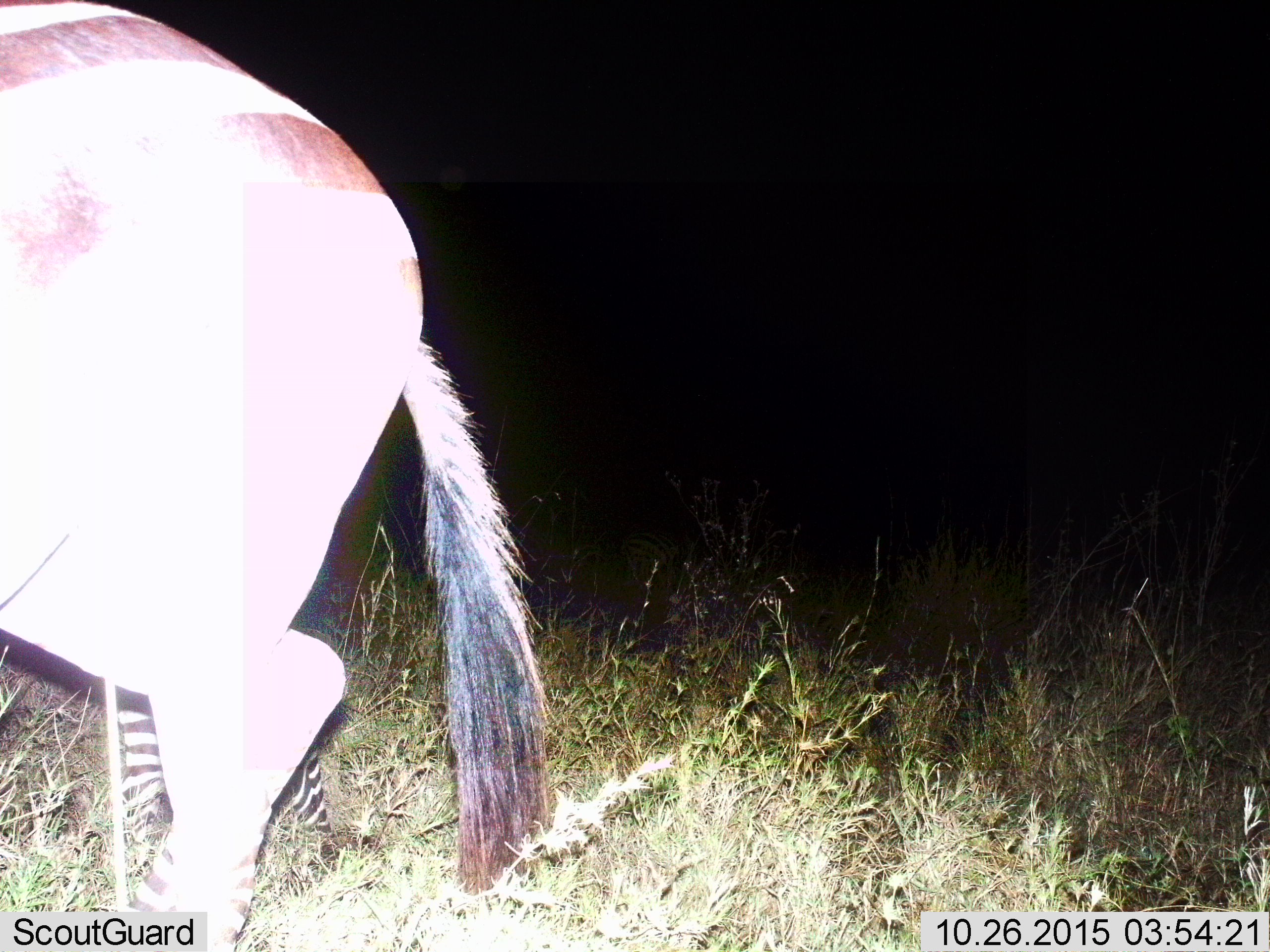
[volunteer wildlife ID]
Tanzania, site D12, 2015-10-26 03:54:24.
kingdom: Animalia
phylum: Chordata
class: Mammalia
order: Perissodactyla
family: Equidae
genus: Equus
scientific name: Equus quagga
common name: plains zebra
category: zebra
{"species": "zebra (plains zebra) (Equus quagga)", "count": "1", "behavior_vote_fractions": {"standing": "38%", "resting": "6%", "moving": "69%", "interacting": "0%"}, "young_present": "12%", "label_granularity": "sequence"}